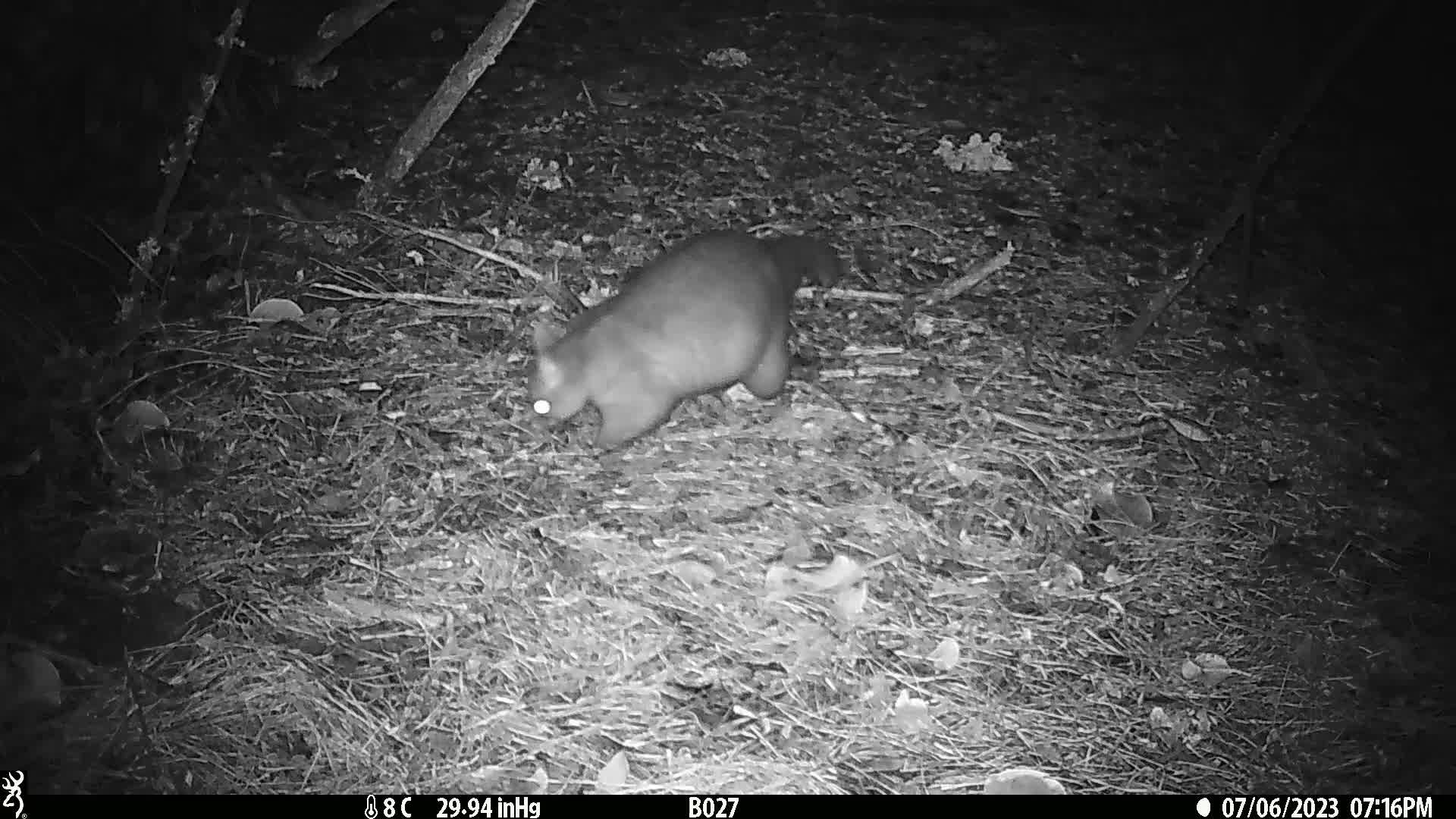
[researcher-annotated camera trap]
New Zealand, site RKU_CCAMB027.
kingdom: Animalia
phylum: Chordata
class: Mammalia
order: Diprotodontia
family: Phalangeridae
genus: Trichosurus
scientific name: Trichosurus vulpecula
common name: common brushtail possum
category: possum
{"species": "possum (common brushtail possum) (Trichosurus vulpecula)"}